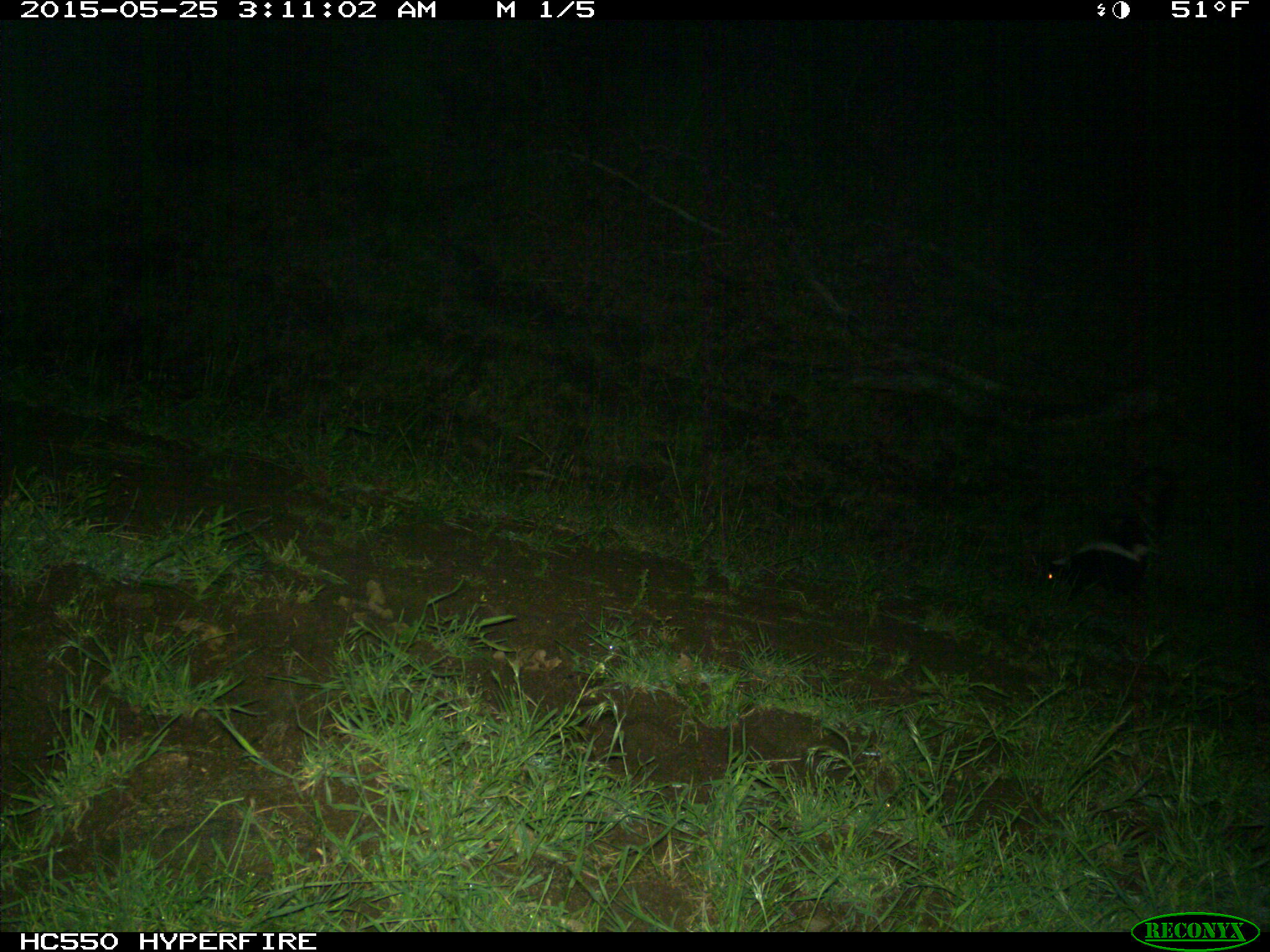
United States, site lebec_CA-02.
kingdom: Animalia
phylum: Chordata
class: Mammalia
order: Carnivora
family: Mephitidae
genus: Mephitis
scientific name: Mephitis mephitis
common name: striped skunk